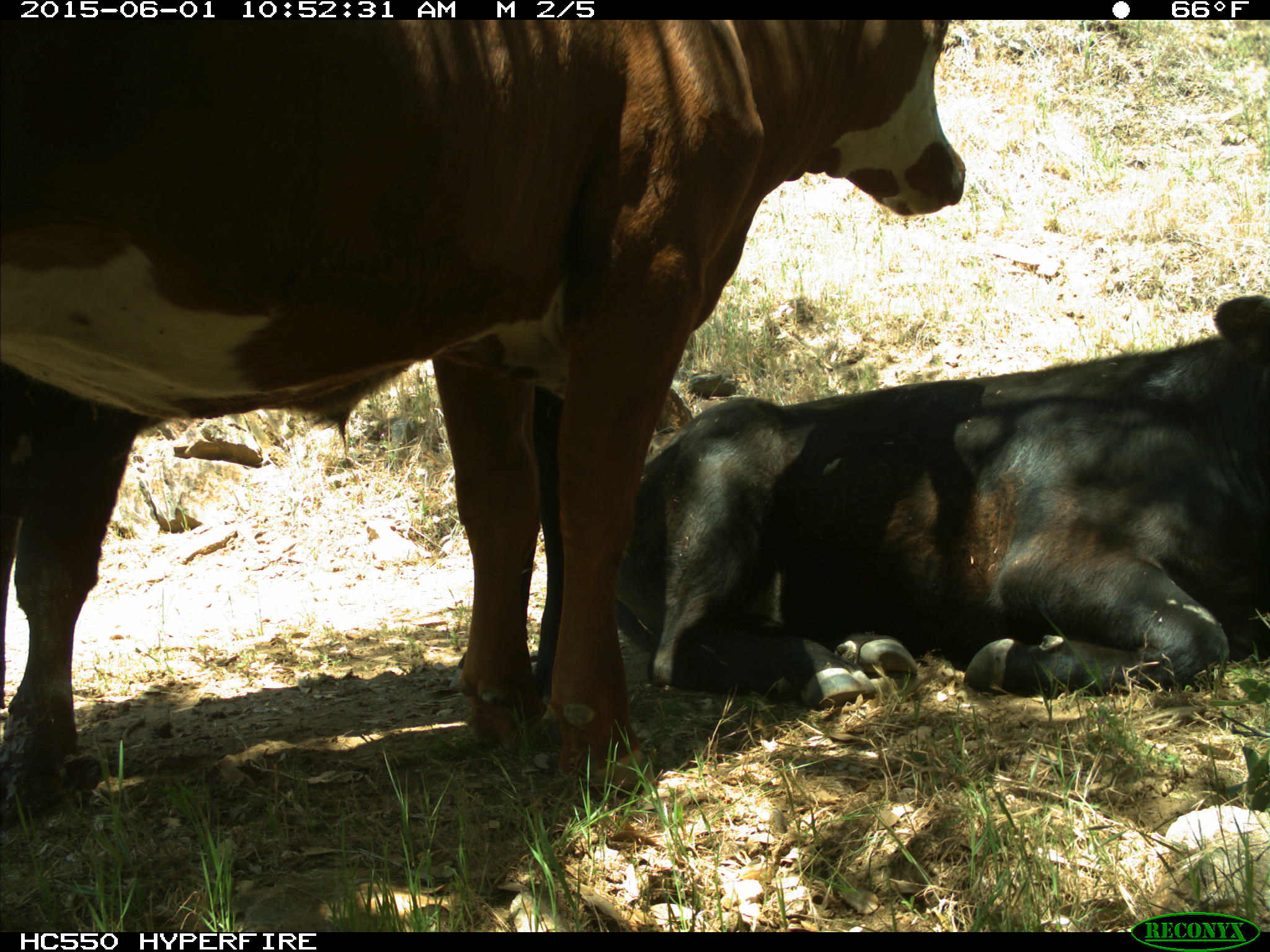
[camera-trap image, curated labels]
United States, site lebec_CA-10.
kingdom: Animalia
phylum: Chordata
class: Mammalia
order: Artiodactyla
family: Bovidae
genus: Bos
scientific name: Bos taurus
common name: domestic cow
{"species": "Bos taurus (domestic cow)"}